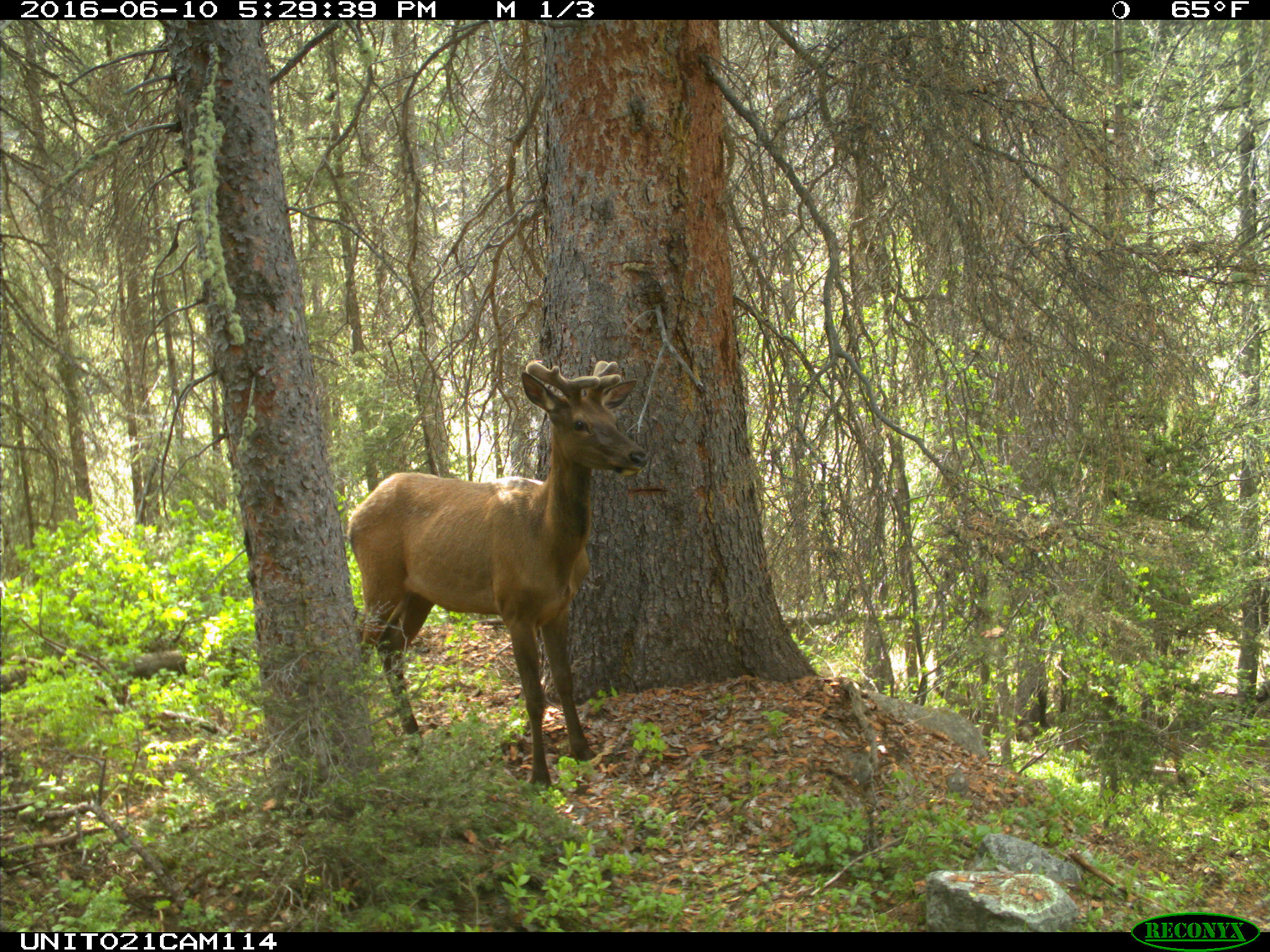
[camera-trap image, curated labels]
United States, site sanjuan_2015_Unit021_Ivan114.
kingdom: Animalia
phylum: Chordata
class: Mammalia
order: Artiodactyla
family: Cervidae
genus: Cervus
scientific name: Cervus elaphus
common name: red deer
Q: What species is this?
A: Cervus elaphus (red deer).